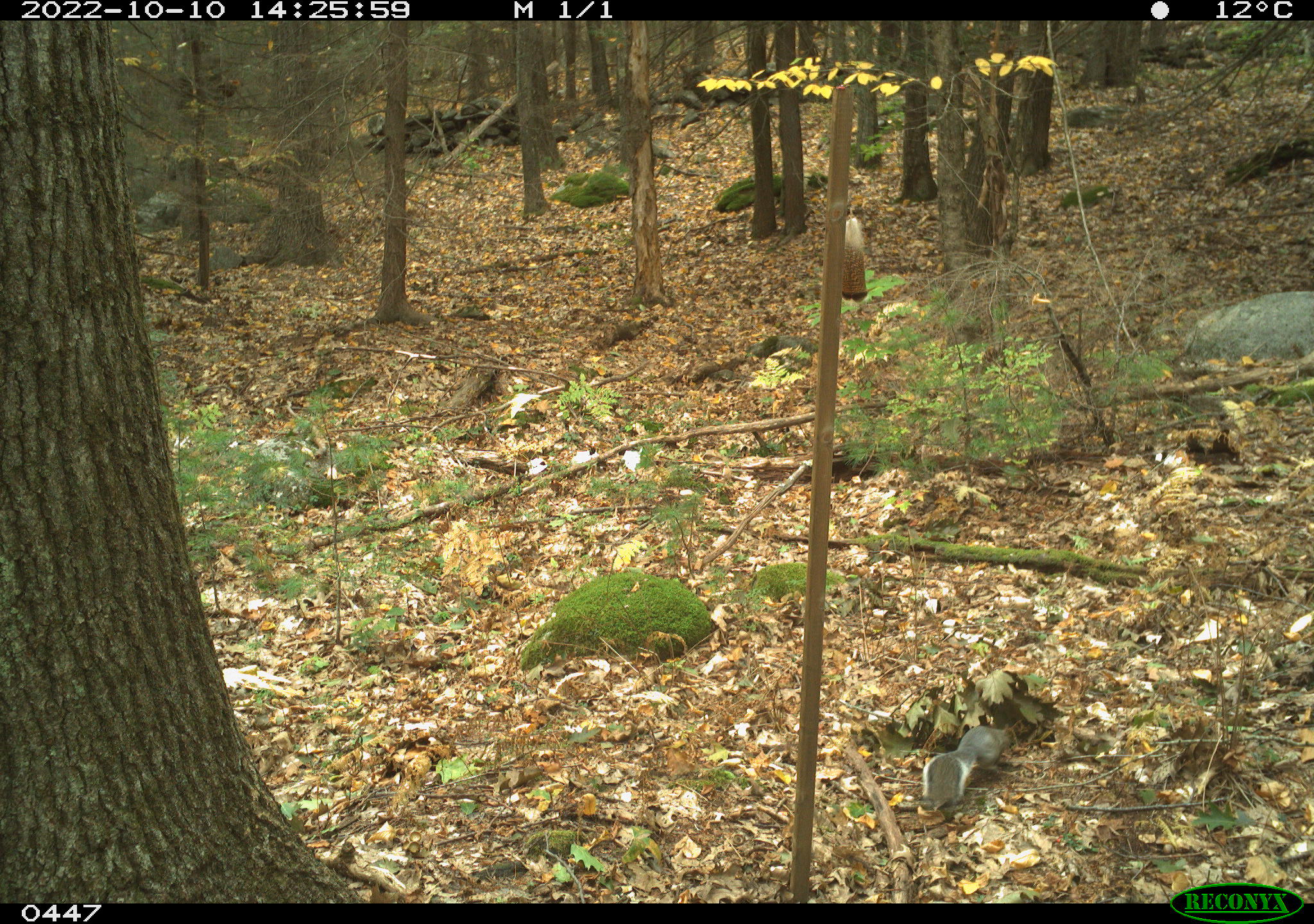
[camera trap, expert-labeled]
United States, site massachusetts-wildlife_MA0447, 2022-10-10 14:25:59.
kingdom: Animalia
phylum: Chordata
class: Mammalia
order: Rodentia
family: Sciuridae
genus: Sciurus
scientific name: Sciurus carolinensis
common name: gray squirrel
Gray squirrel (Sciurus carolinensis).